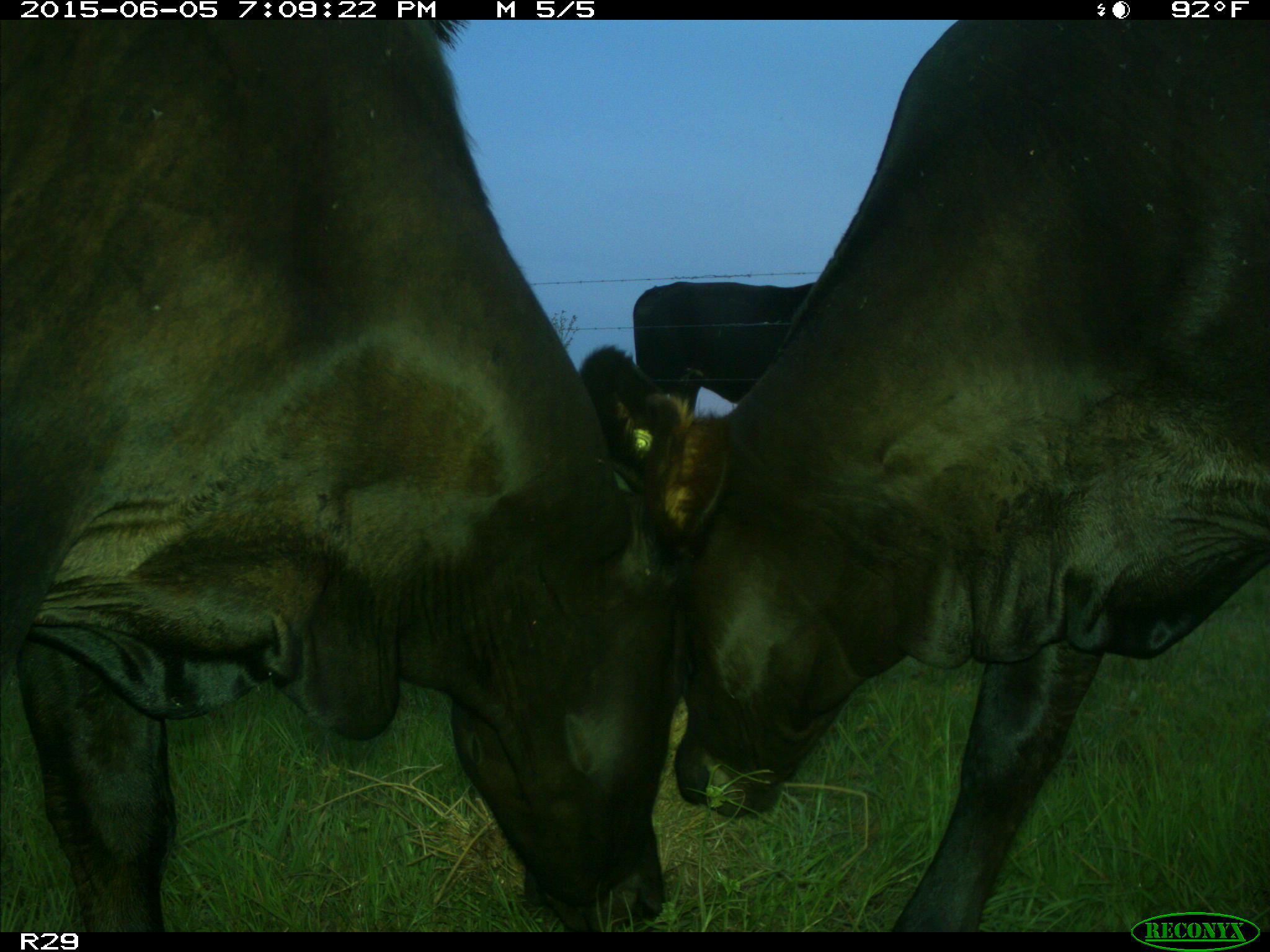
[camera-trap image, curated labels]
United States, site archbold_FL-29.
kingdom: Animalia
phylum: Chordata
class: Mammalia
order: Artiodactyla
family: Bovidae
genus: Bos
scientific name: Bos taurus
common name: domestic cow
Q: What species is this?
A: Bos taurus (domestic cow).